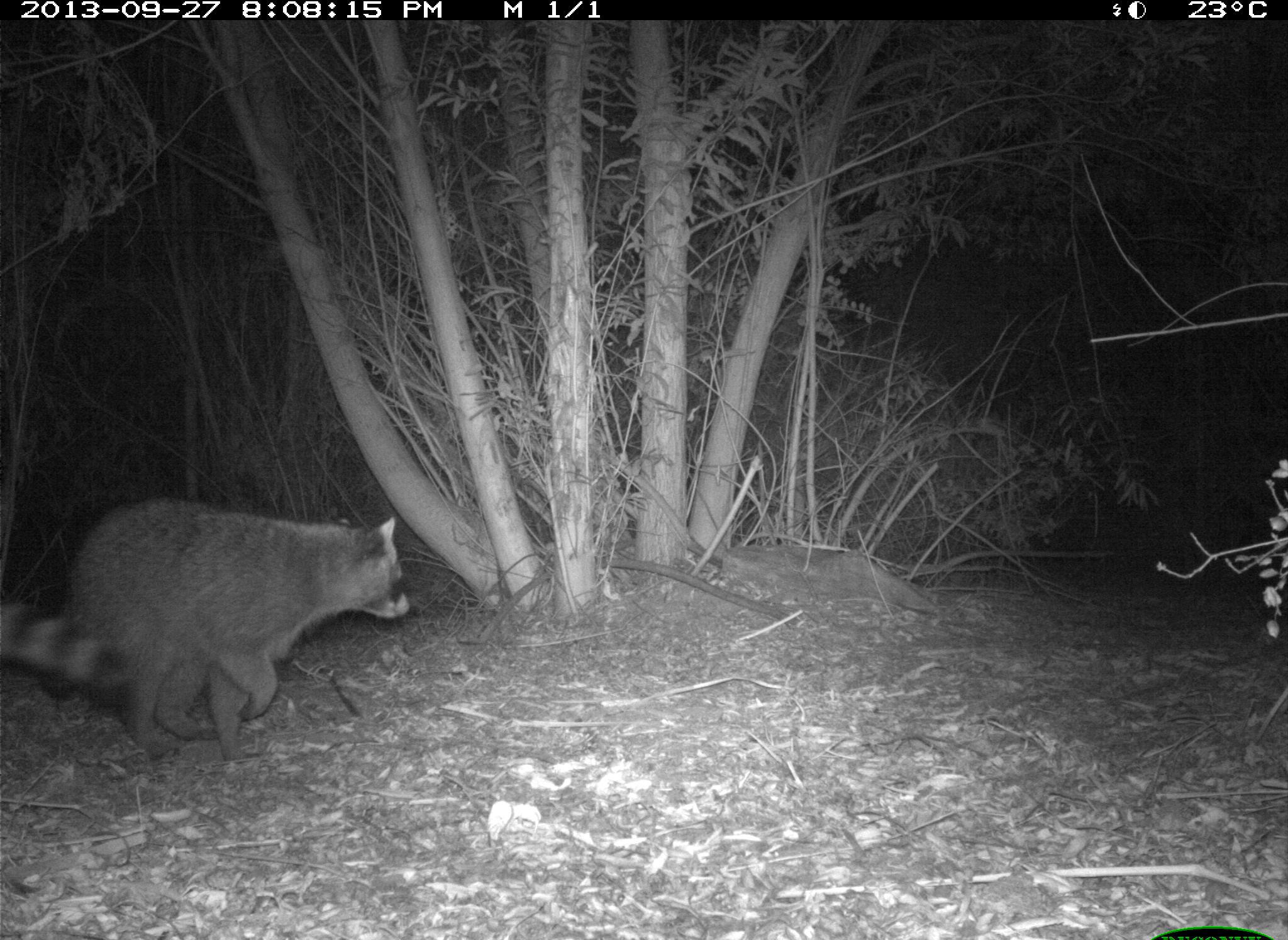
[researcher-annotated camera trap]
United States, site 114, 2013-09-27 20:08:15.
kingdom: Animalia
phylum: Chordata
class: Mammalia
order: Carnivora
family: Procyonidae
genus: Procyon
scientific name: Procyon lotor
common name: raccoon